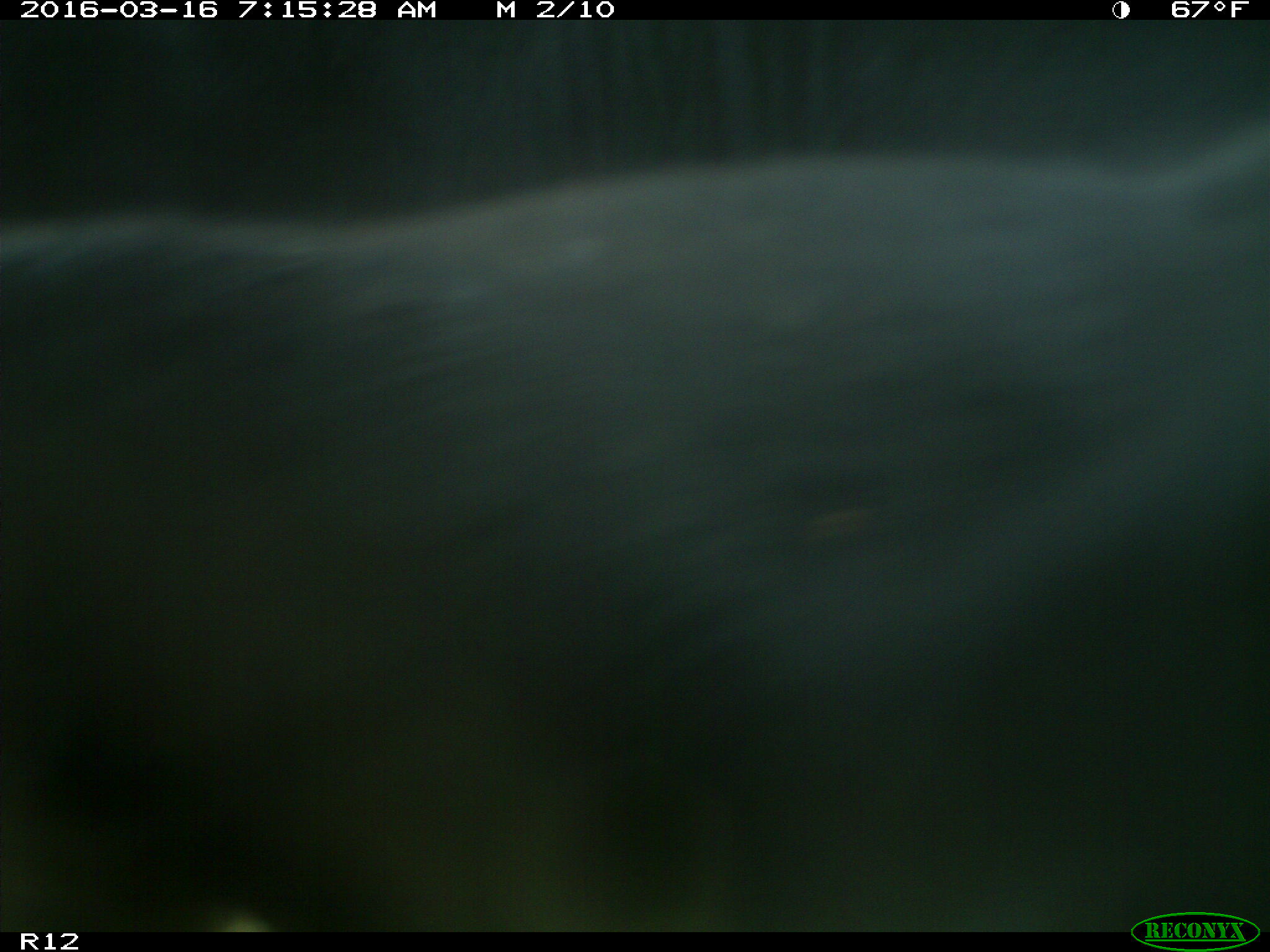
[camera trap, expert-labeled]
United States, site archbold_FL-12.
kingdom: Animalia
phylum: Chordata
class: Mammalia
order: Artiodactyla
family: Bovidae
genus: Bos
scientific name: Bos taurus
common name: domestic cow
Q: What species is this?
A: Bos taurus (domestic cow).